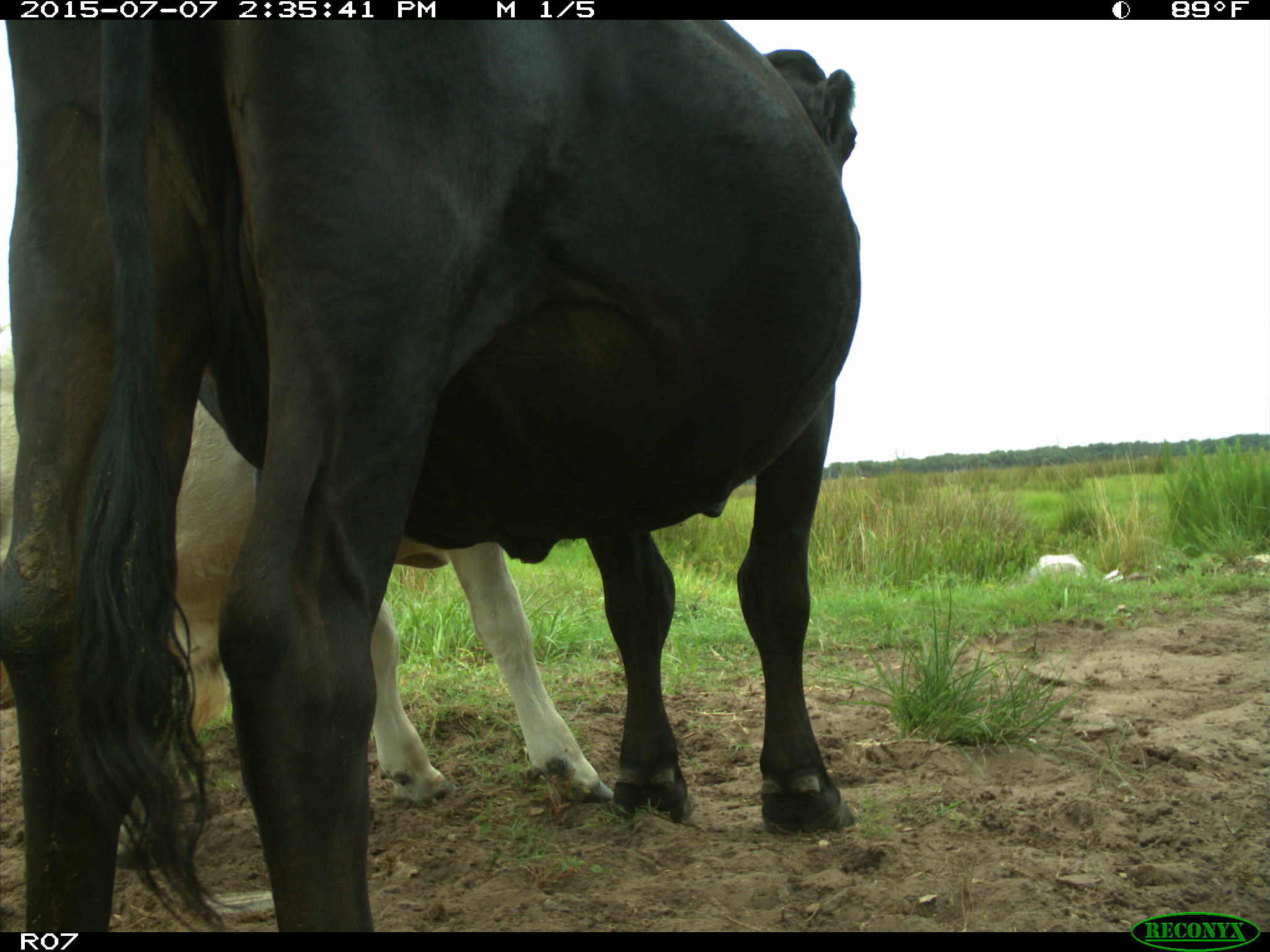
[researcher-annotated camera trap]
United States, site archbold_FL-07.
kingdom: Animalia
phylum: Chordata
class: Mammalia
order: Artiodactyla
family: Bovidae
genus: Bos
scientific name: Bos taurus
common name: domestic cow